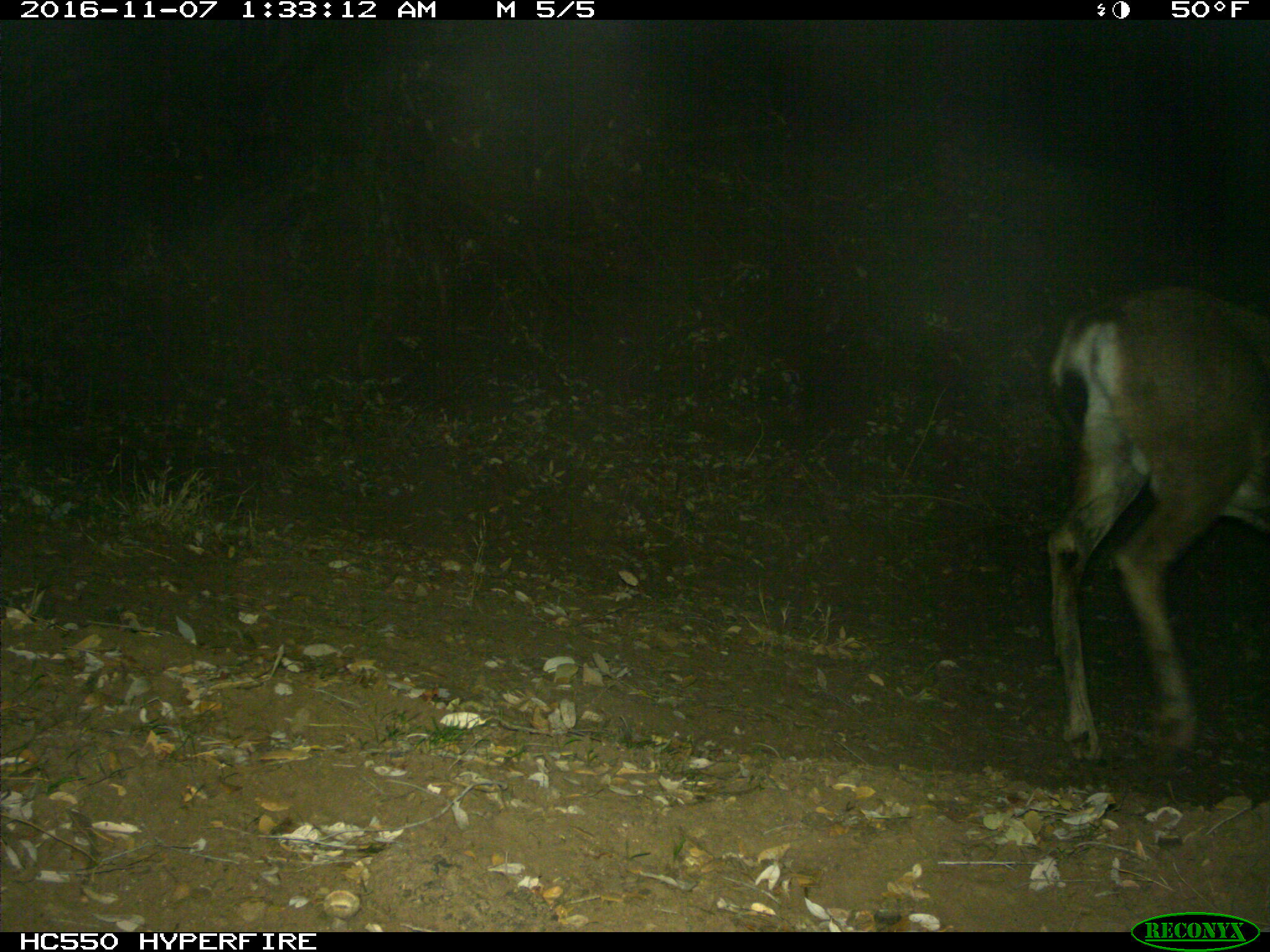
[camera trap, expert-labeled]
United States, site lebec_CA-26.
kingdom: Animalia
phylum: Chordata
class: Mammalia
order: Artiodactyla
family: Cervidae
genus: Odocoileus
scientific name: Odocoileus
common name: deer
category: unidentified deer